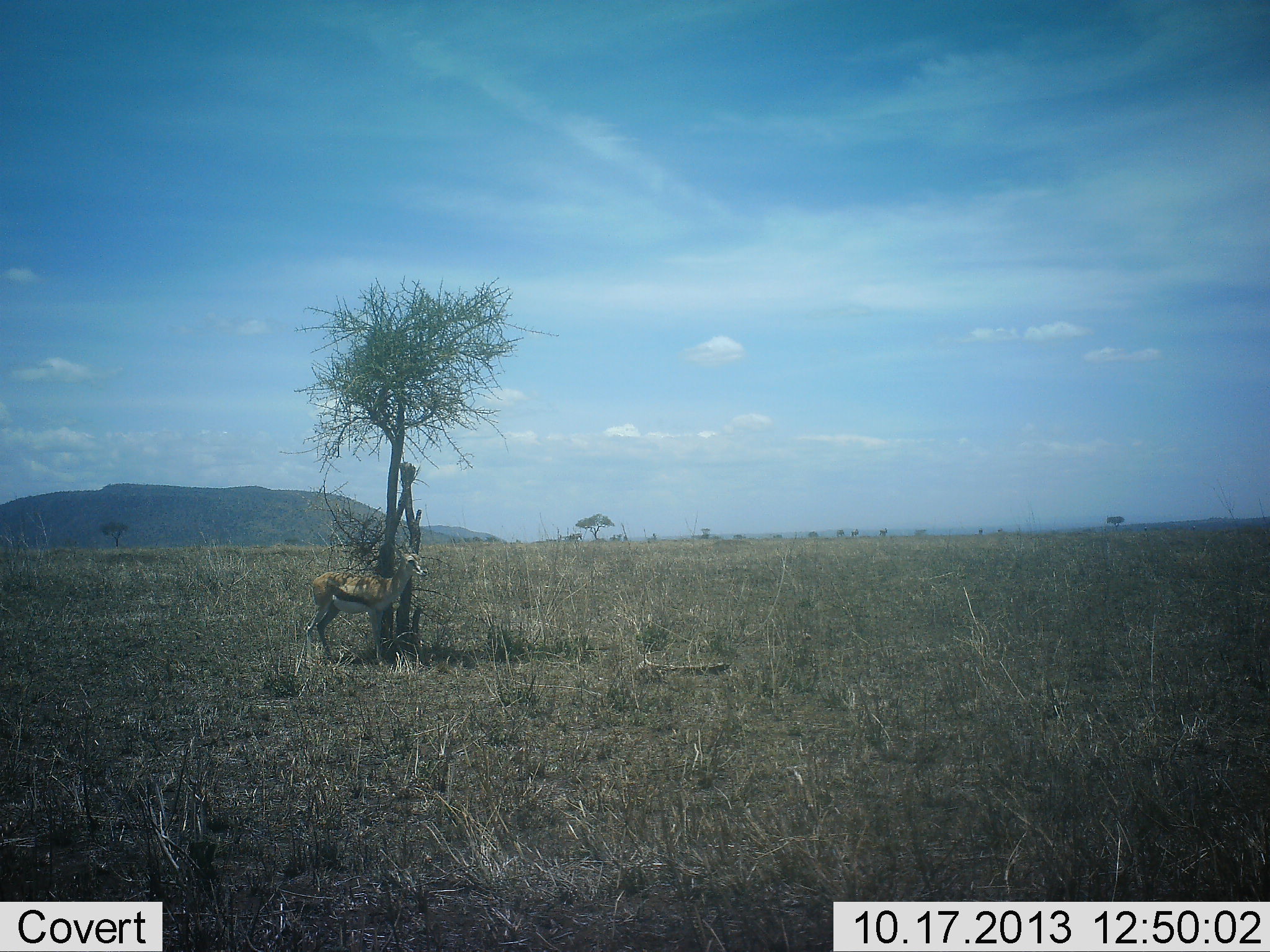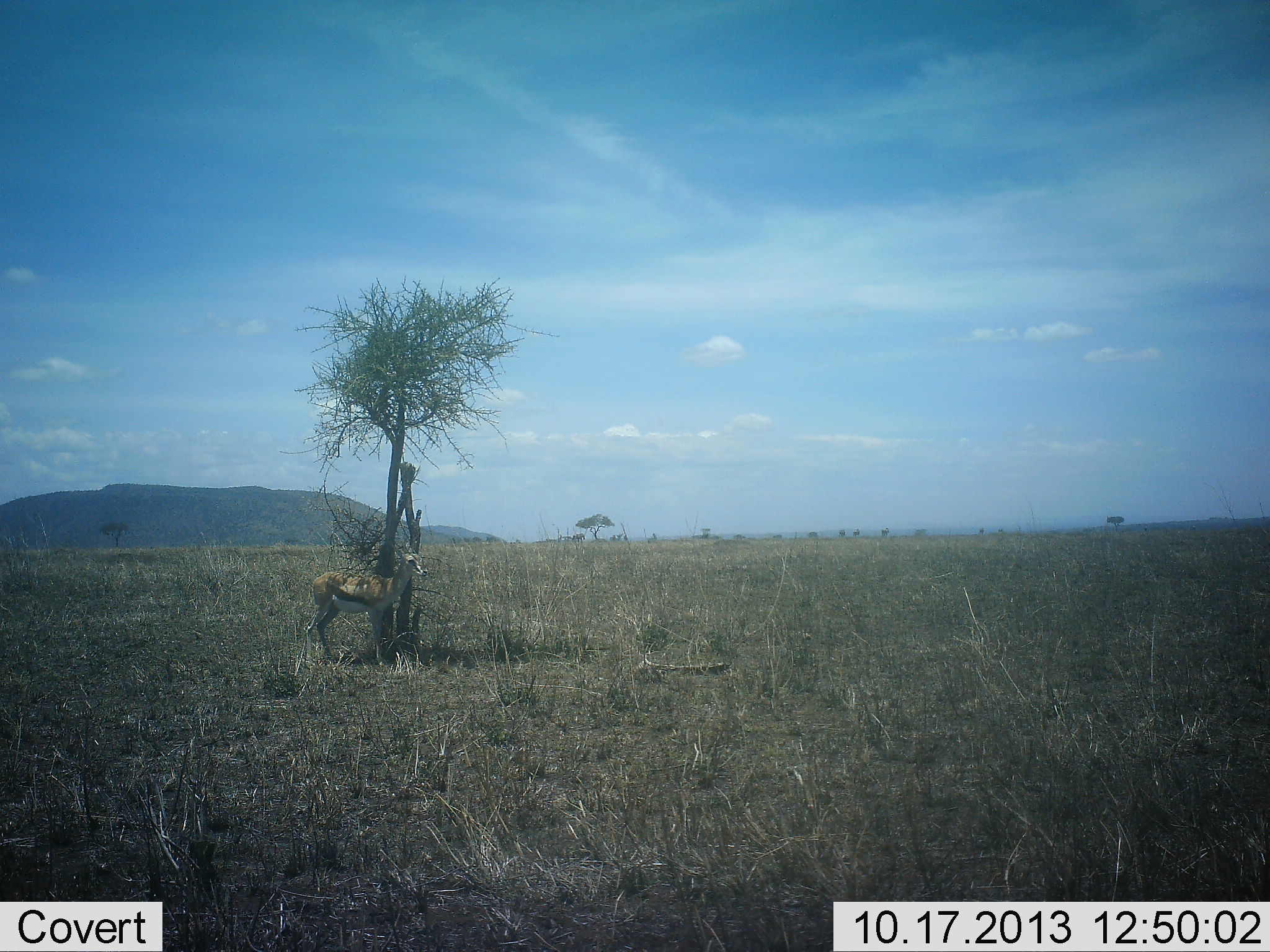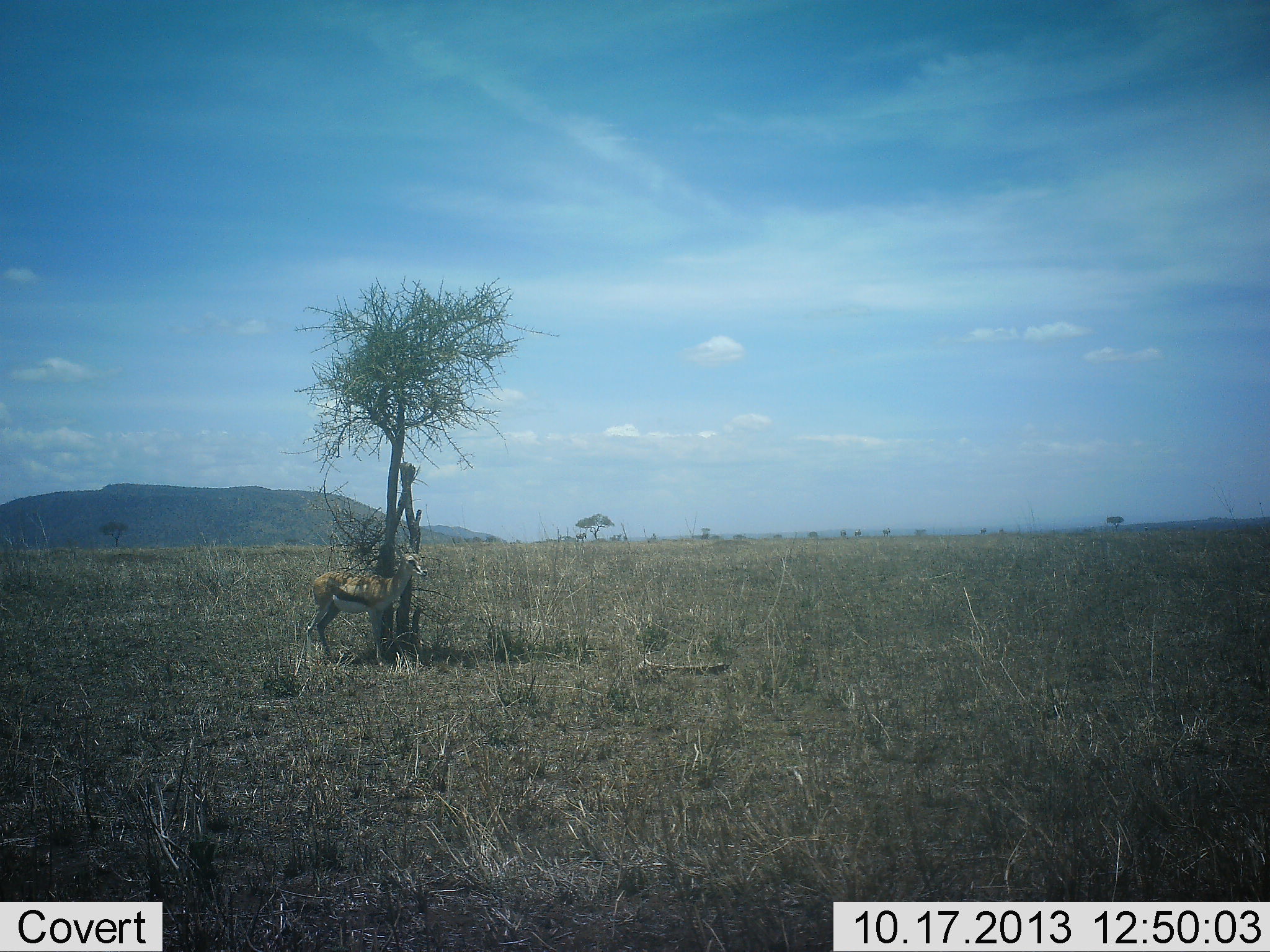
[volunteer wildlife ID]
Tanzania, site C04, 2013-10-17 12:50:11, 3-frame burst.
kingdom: Animalia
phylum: Chordata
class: Mammalia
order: Artiodactyla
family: Bovidae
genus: Eudorcas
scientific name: Eudorcas thomsonii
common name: thomson's gazelle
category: gazellethomsons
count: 1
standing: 100%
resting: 0%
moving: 9%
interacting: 0%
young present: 0%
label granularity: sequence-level